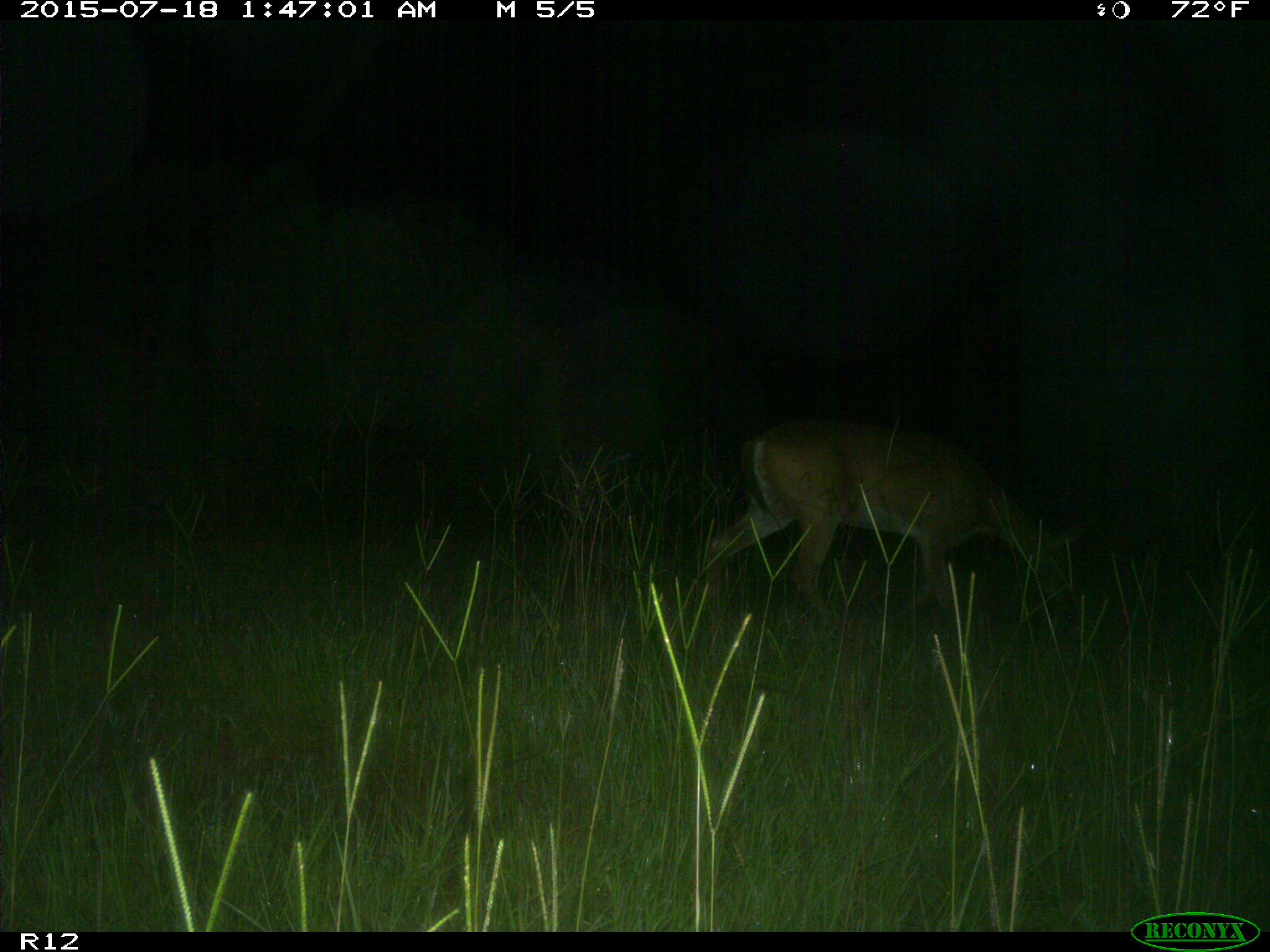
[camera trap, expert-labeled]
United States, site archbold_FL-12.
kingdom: Animalia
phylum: Chordata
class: Mammalia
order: Artiodactyla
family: Cervidae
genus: Odocoileus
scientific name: Odocoileus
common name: deer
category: unidentified deer